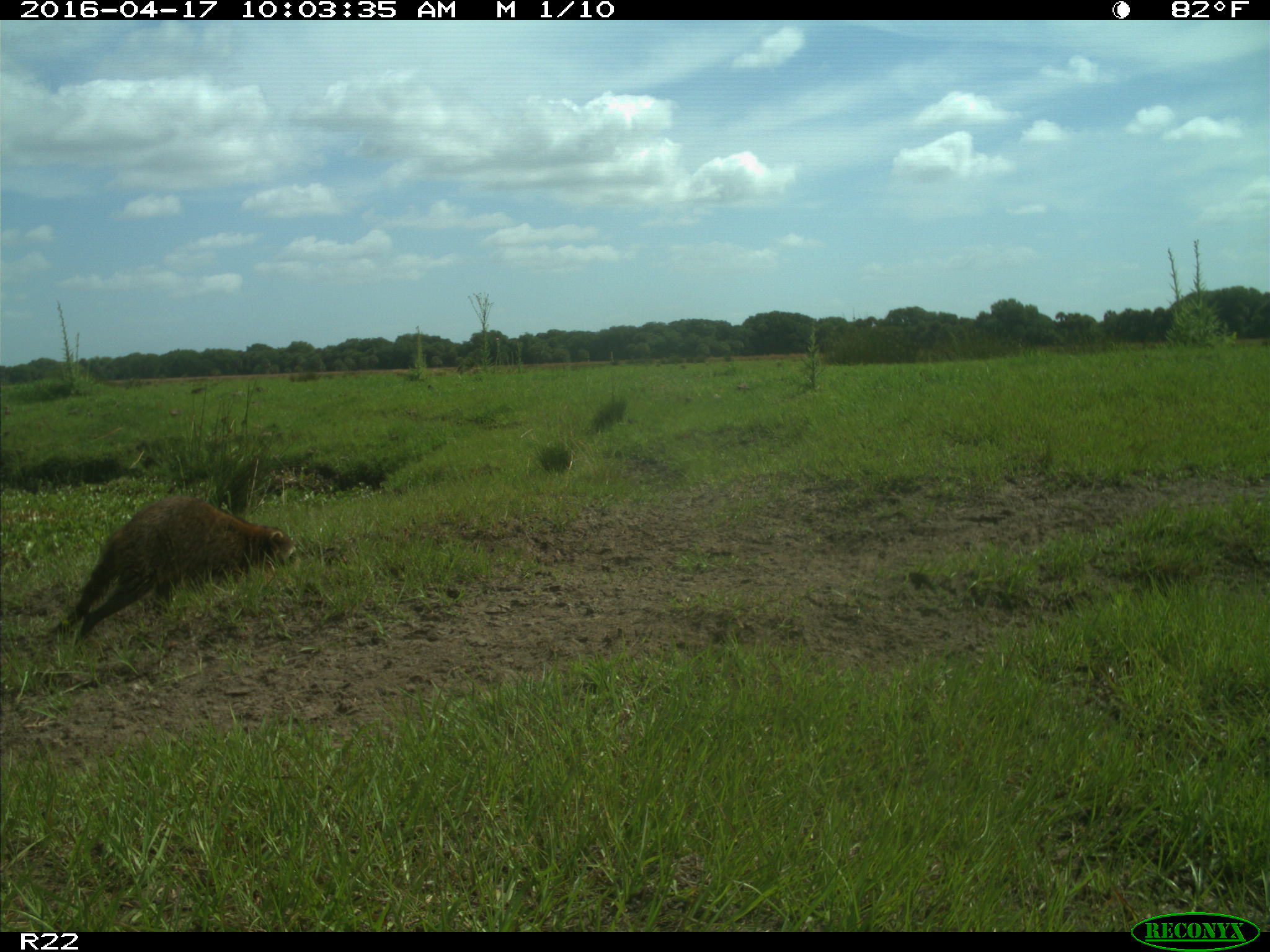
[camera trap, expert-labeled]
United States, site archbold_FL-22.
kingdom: Animalia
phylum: Chordata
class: Mammalia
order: Carnivora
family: Procyonidae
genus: Procyon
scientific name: Procyon lotor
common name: common raccoon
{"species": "Procyon lotor (common raccoon)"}